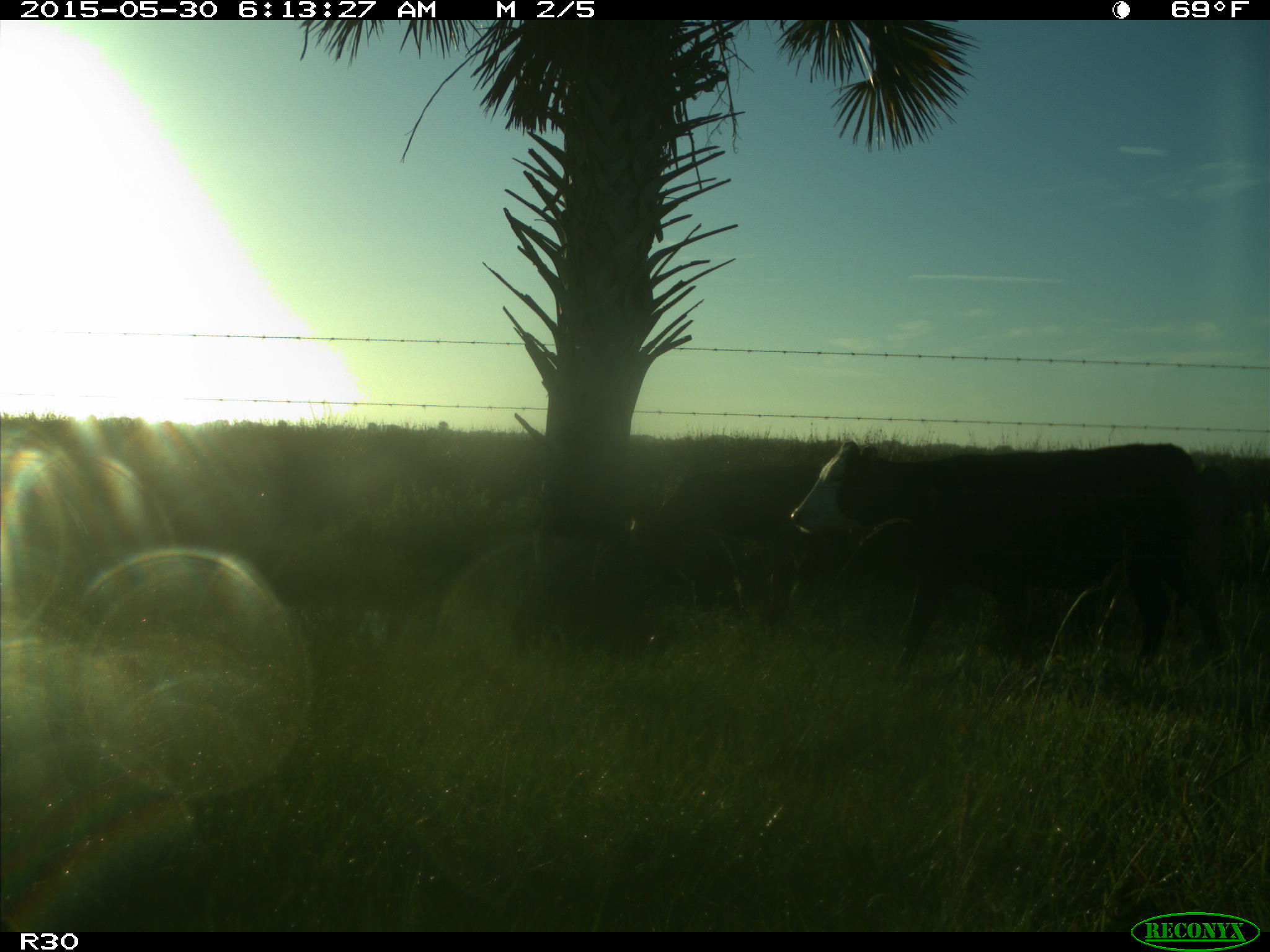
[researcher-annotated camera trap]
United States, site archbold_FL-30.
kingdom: Animalia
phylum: Chordata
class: Mammalia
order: Artiodactyla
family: Bovidae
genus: Bos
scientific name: Bos taurus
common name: domestic cow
Bos taurus (domestic cow).